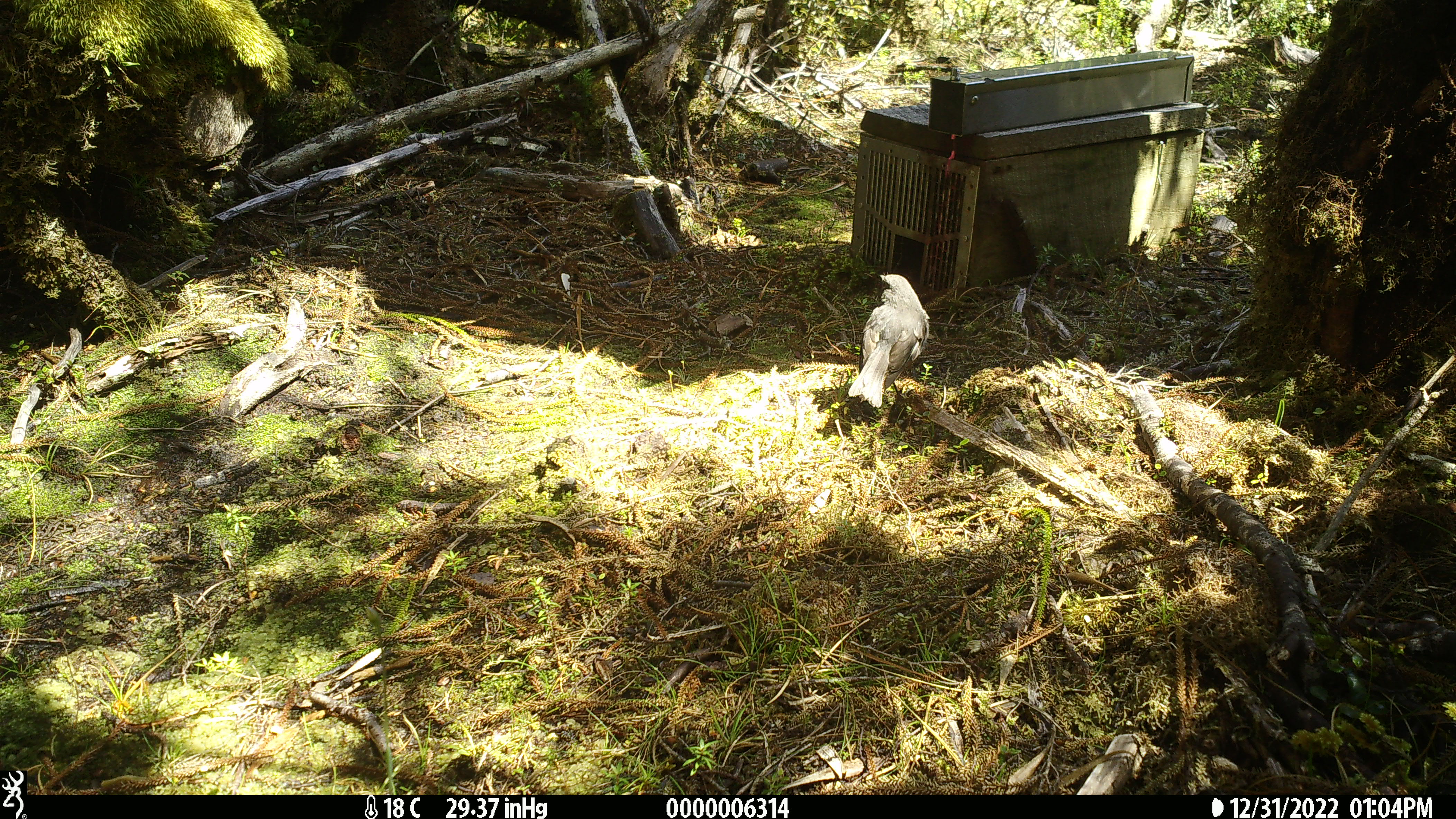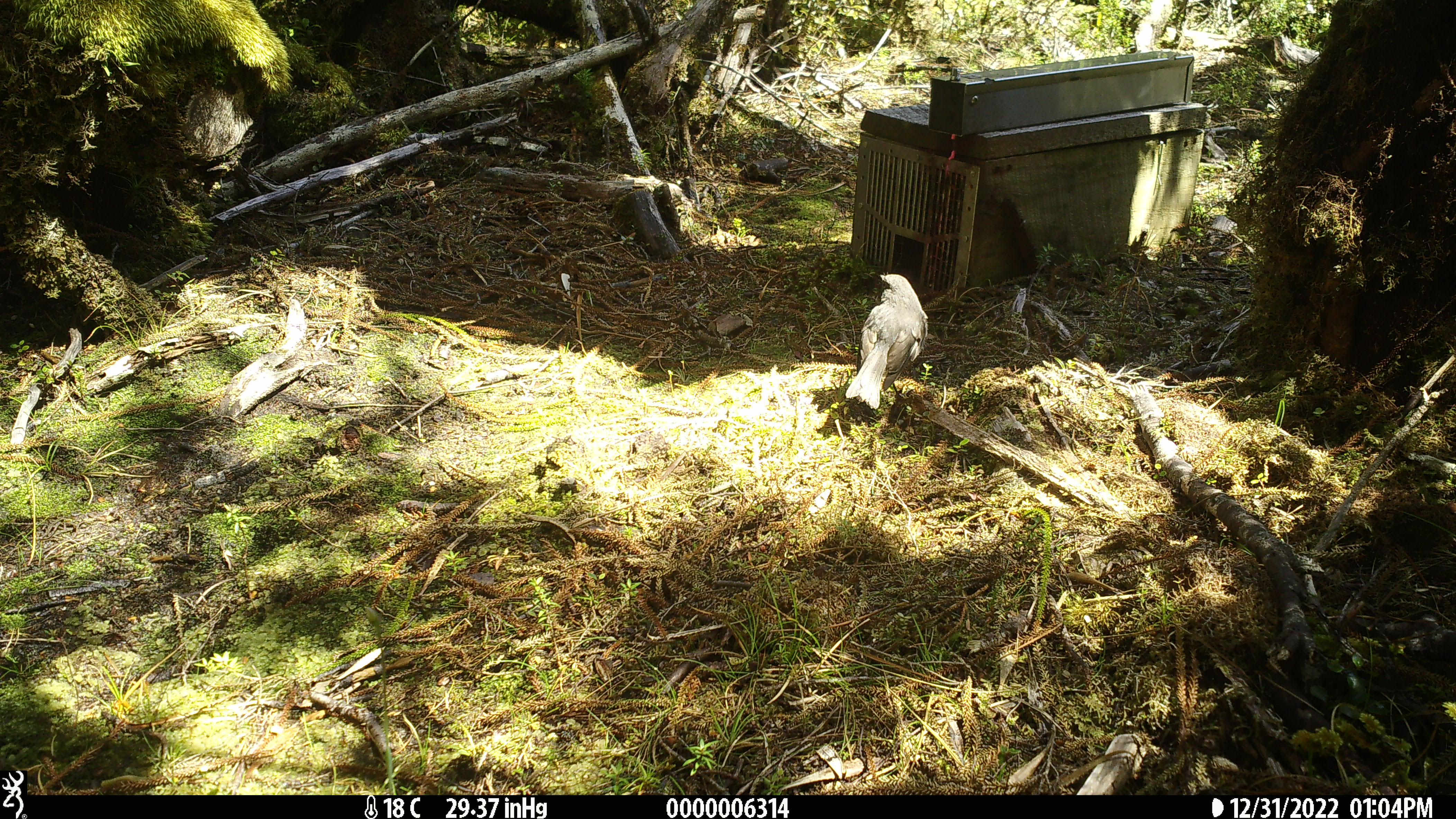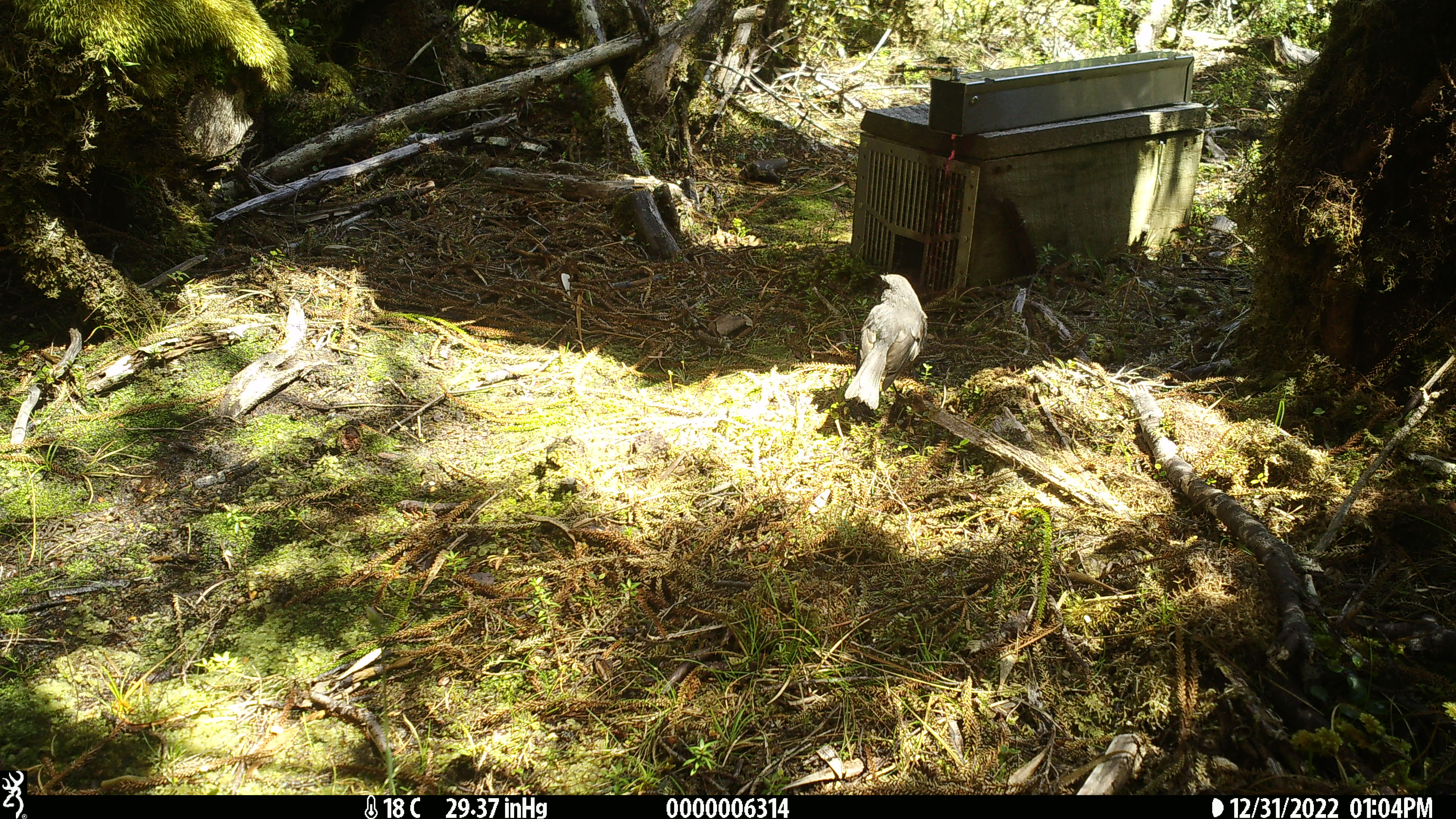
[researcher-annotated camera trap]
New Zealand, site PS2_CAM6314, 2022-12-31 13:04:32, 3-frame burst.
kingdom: Animalia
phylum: Chordata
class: Aves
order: Passeriformes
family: Petroicidae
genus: Petroica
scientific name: Petroica australis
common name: new zealand robin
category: robin